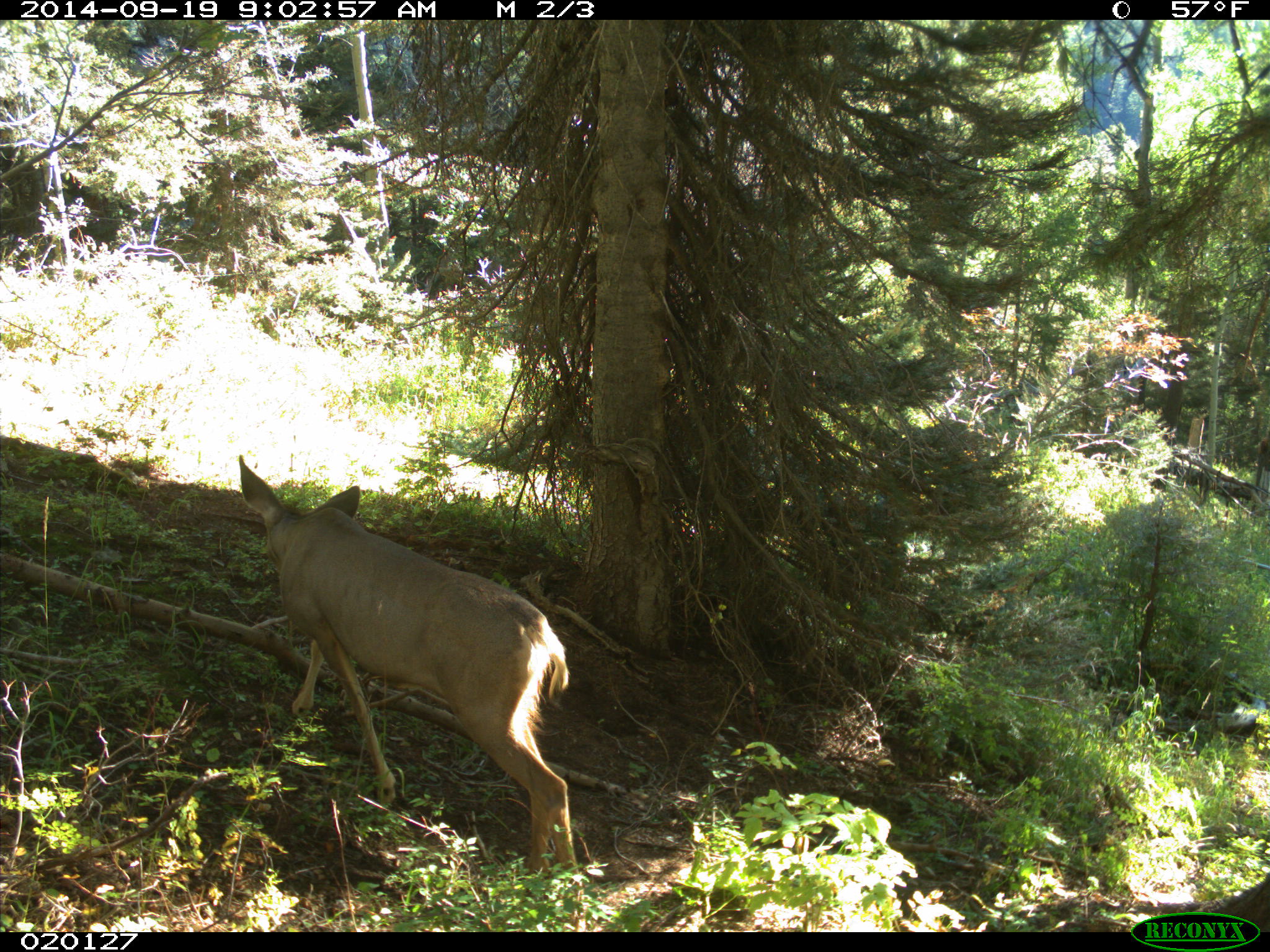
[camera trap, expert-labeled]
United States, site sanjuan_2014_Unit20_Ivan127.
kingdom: Animalia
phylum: Chordata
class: Mammalia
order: Artiodactyla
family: Cervidae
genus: Odocoileus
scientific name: Odocoileus hemionus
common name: mule deer